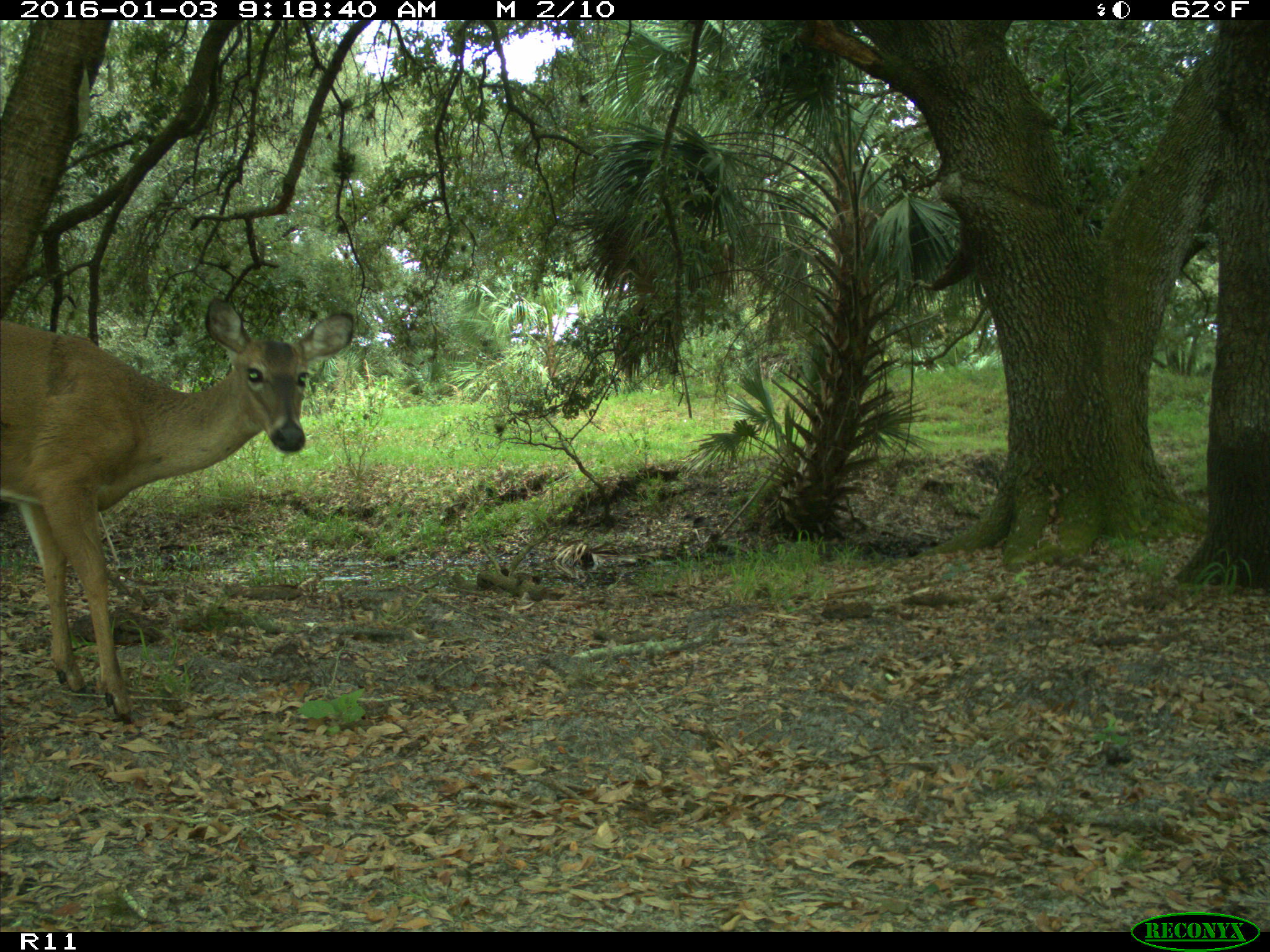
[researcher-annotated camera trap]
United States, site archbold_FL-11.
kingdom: Animalia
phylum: Chordata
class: Mammalia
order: Artiodactyla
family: Cervidae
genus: Odocoileus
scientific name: Odocoileus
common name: deer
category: unidentified deer